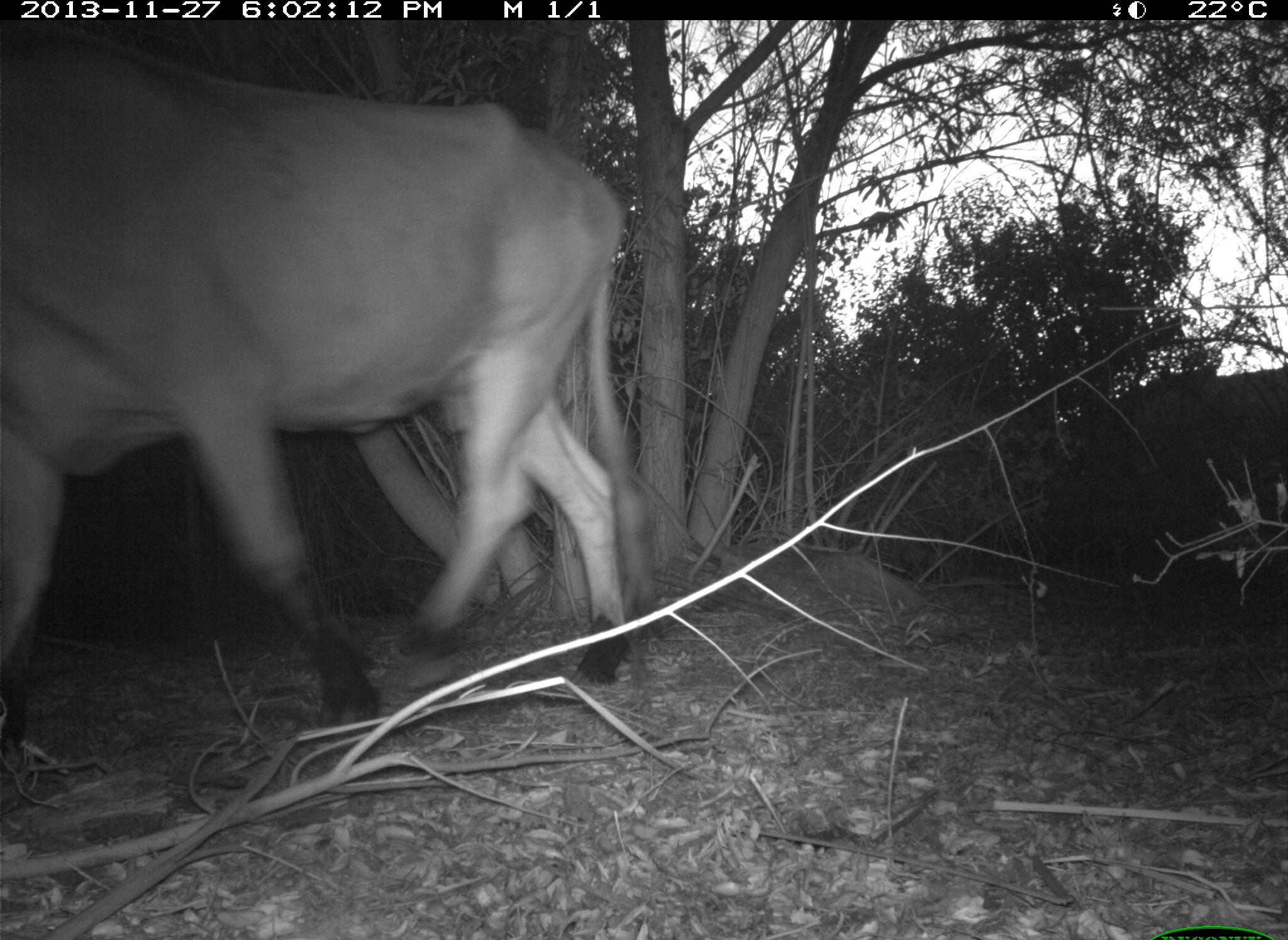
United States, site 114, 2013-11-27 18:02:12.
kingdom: Animalia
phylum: Chordata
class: Mammalia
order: Artiodactyla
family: Bovidae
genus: Bos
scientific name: Bos taurus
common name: cow